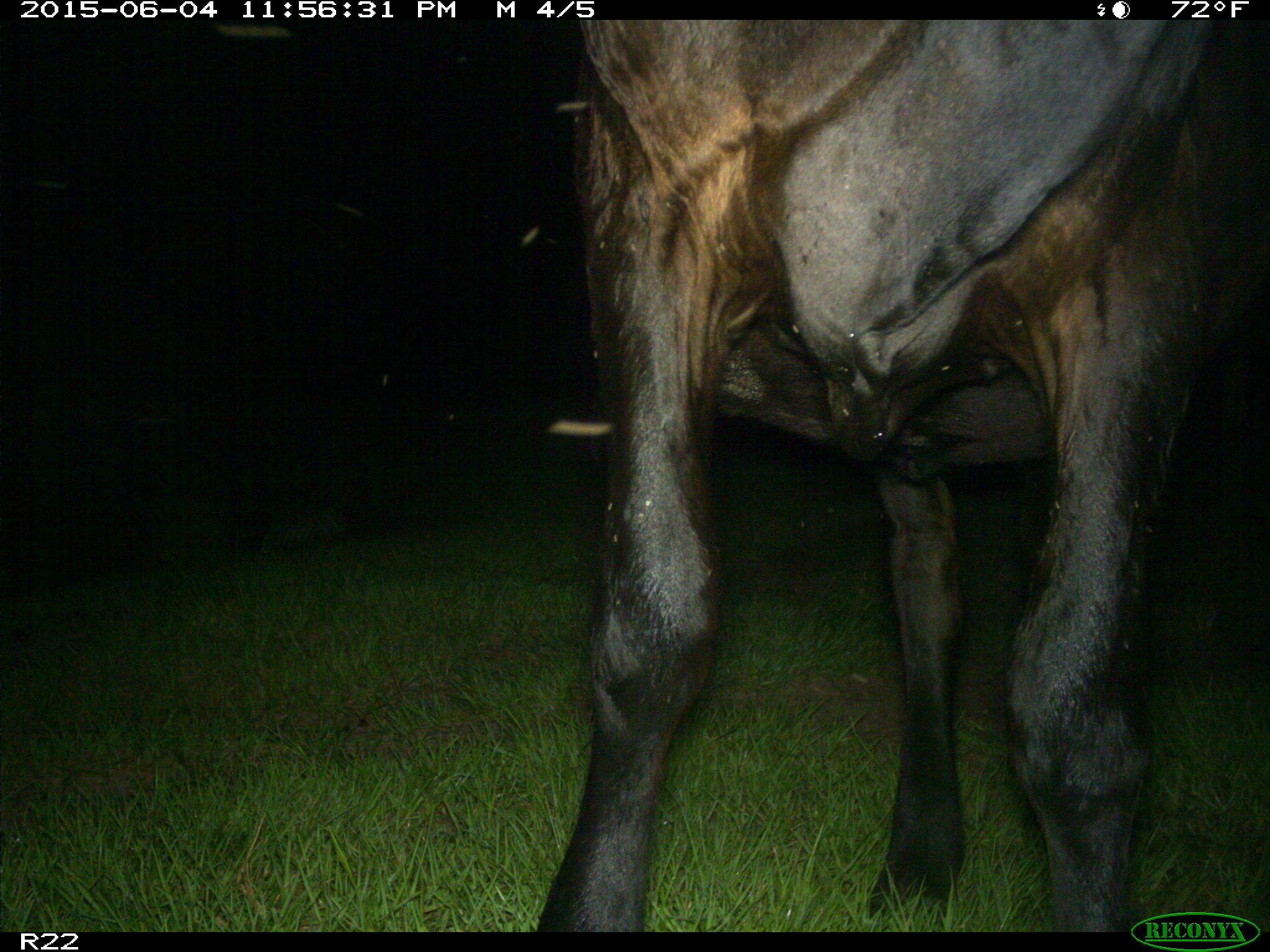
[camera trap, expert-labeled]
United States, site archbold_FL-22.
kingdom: Animalia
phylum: Chordata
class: Mammalia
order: Artiodactyla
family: Bovidae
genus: Bos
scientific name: Bos taurus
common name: domestic cow